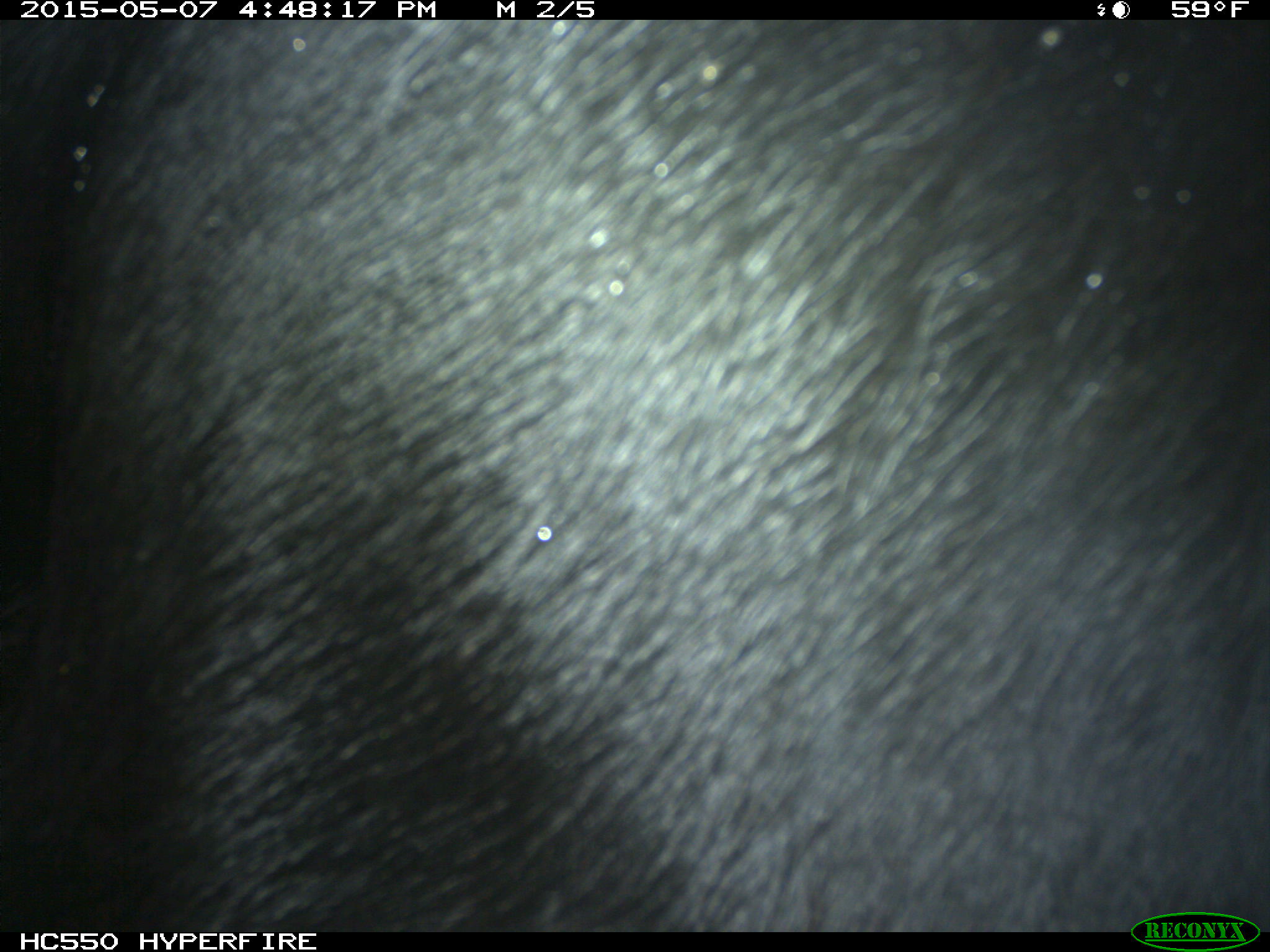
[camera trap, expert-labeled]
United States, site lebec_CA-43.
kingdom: Animalia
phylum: Chordata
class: Mammalia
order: Artiodactyla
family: Bovidae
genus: Bos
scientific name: Bos taurus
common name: domestic cow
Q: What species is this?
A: Bos taurus (domestic cow).